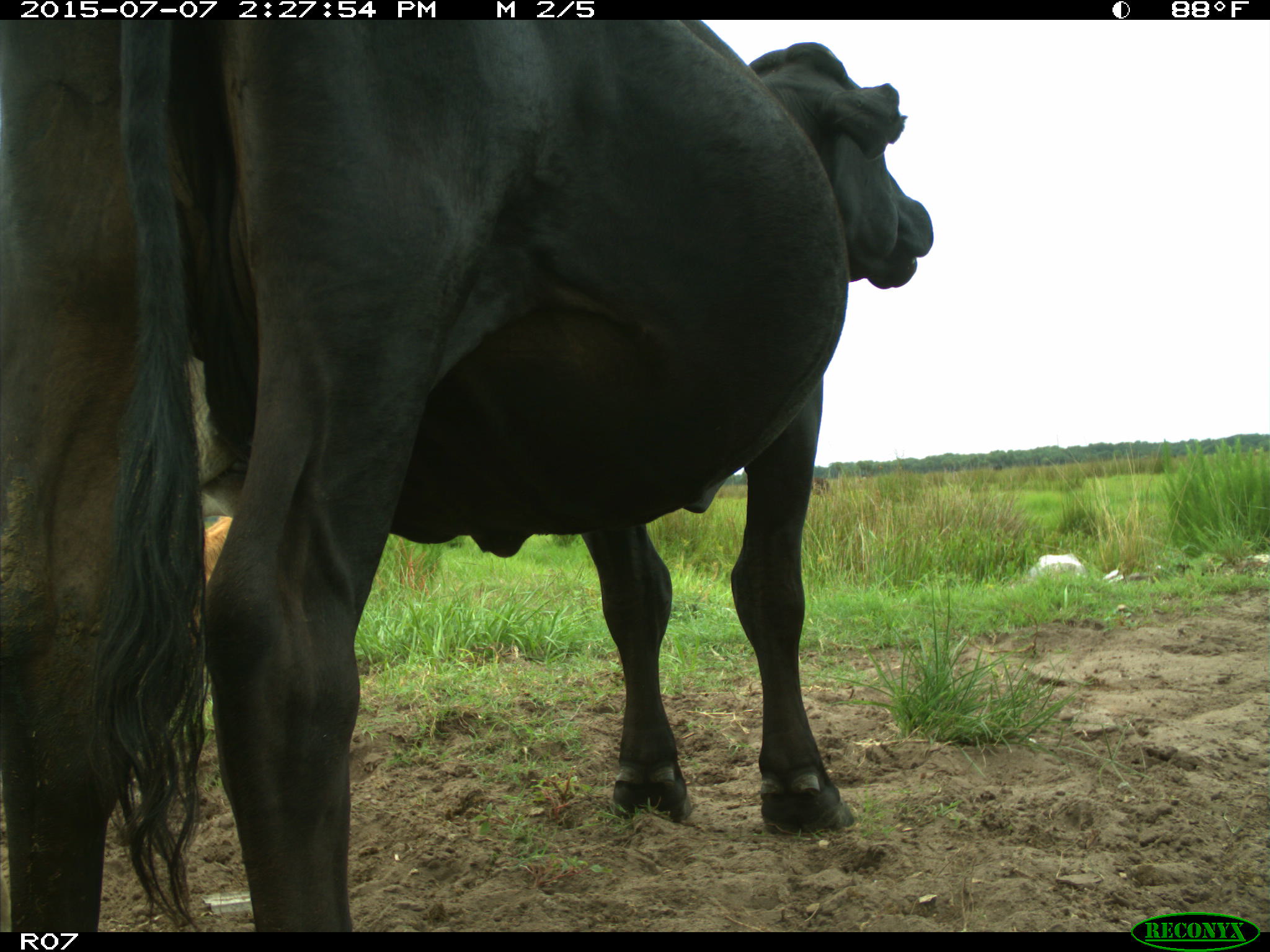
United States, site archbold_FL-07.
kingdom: Animalia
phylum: Chordata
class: Mammalia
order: Artiodactyla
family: Bovidae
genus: Bos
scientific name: Bos taurus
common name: domestic cow